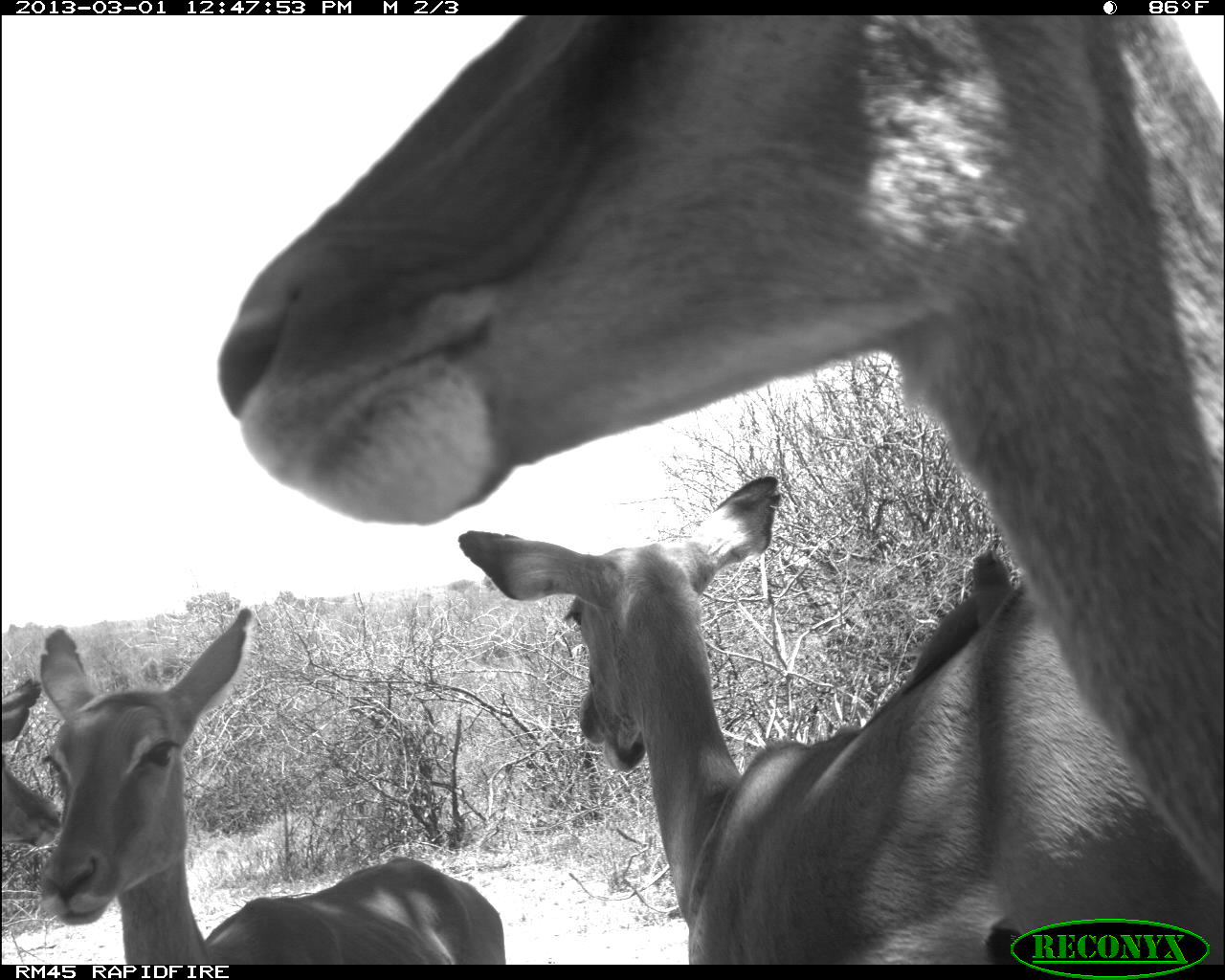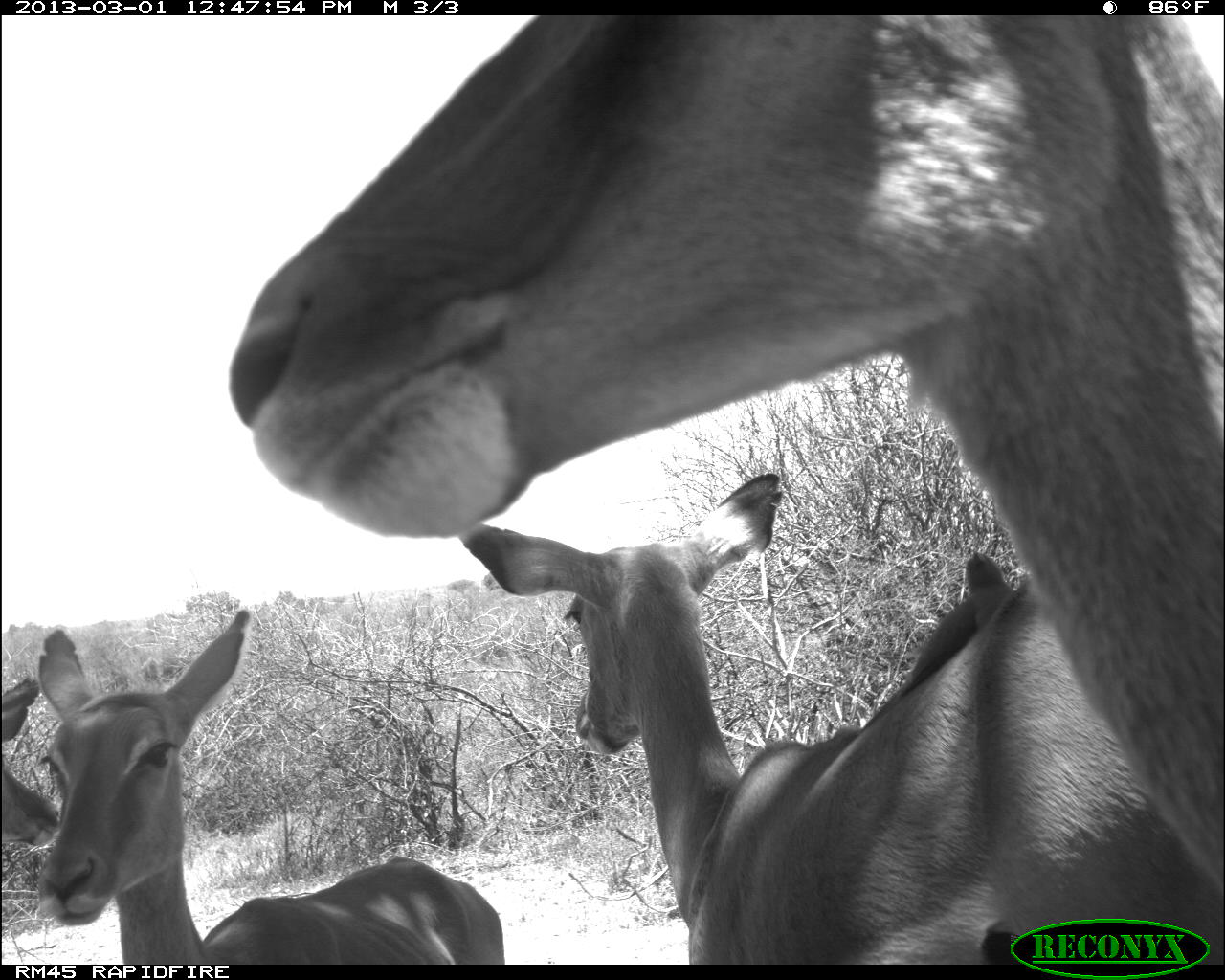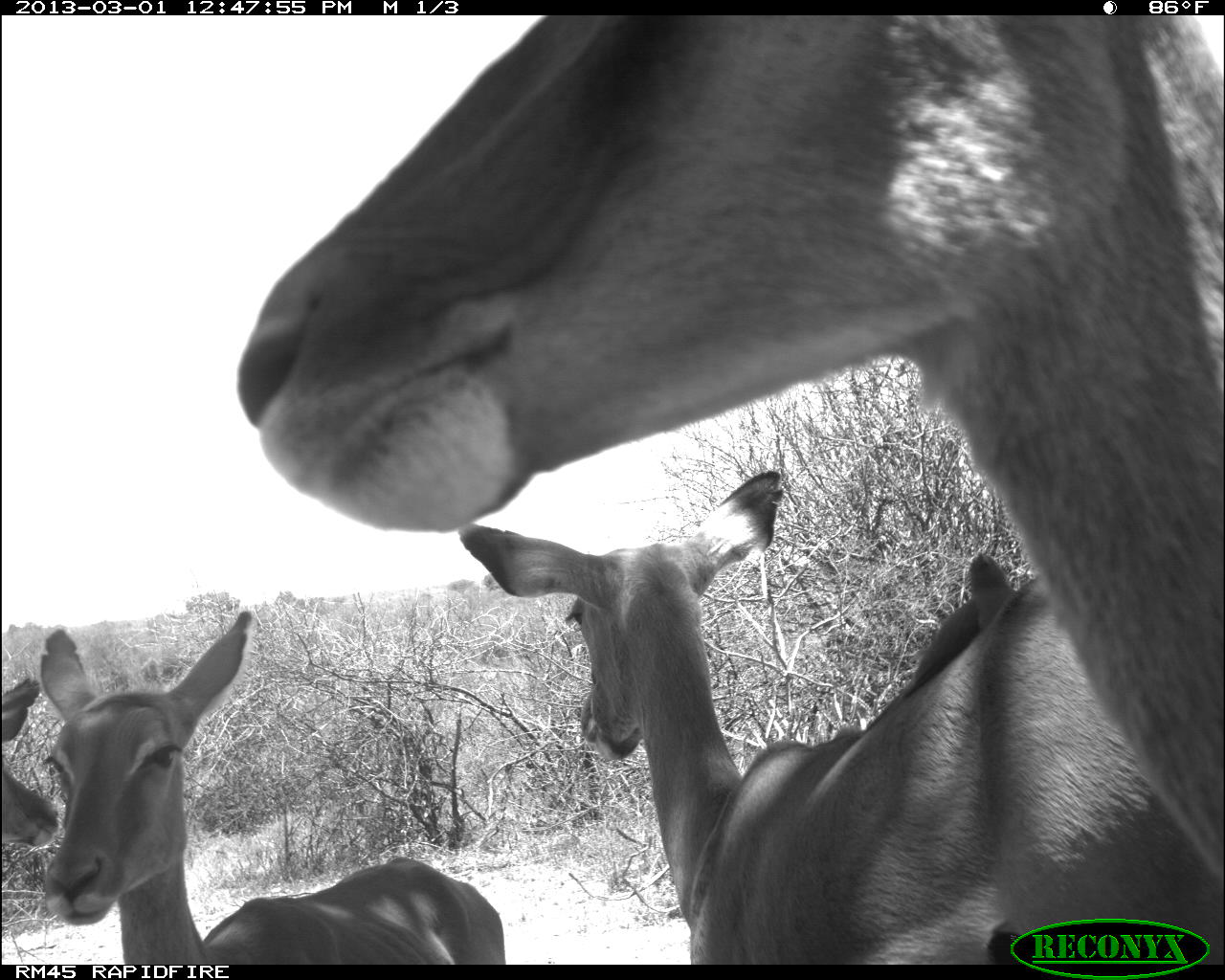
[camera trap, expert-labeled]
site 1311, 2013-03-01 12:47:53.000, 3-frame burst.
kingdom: Animalia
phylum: Chordata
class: Mammalia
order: Artiodactyla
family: Bovidae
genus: Aepyceros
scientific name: Aepyceros melampus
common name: impala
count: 4